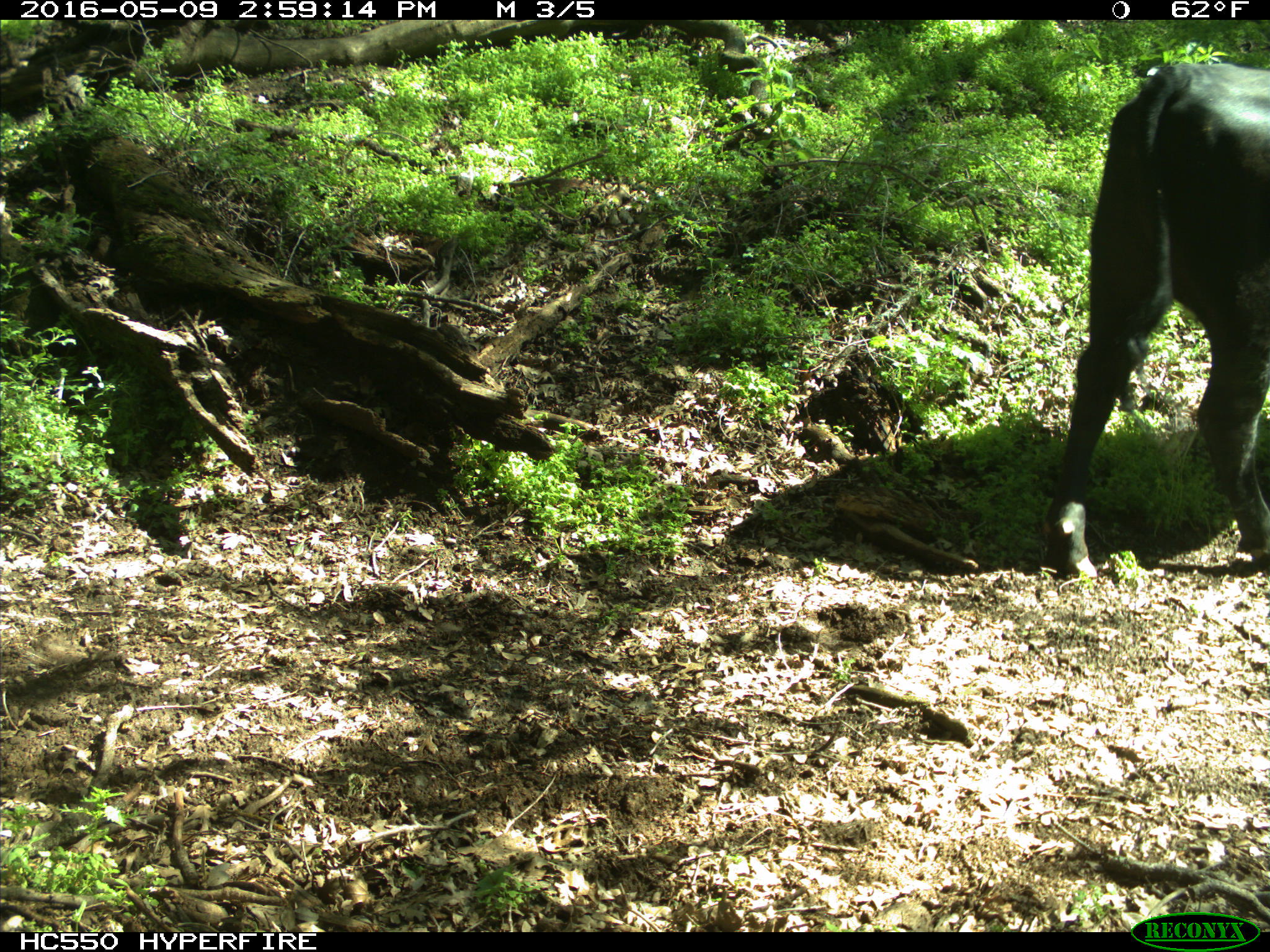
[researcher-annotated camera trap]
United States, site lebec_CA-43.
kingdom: Animalia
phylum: Chordata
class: Mammalia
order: Artiodactyla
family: Bovidae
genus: Bos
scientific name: Bos taurus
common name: domestic cow